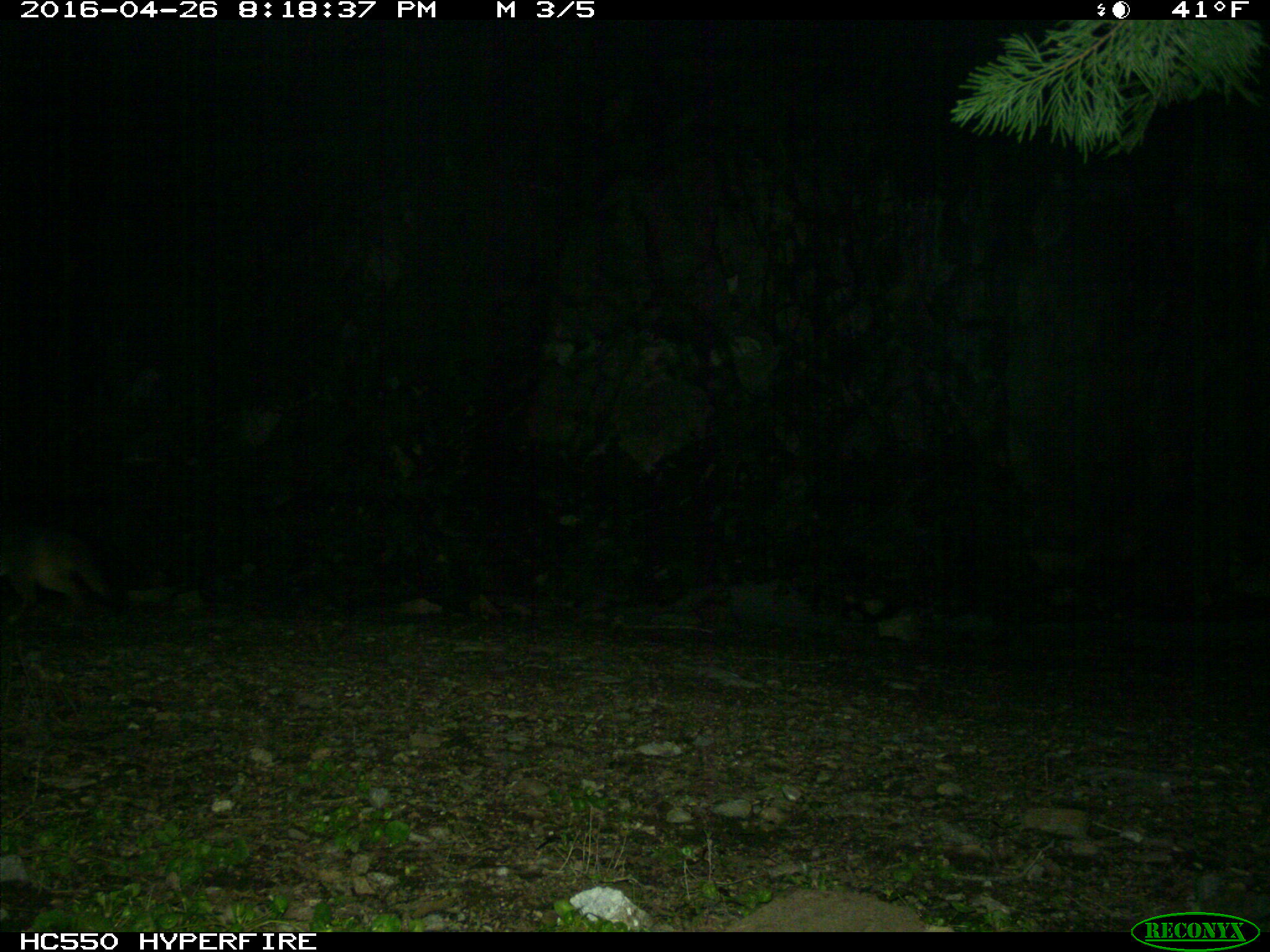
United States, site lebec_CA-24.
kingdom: Animalia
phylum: Chordata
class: Mammalia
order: Carnivora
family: Canidae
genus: Urocyon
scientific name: Urocyon cinereoargenteus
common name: gray fox